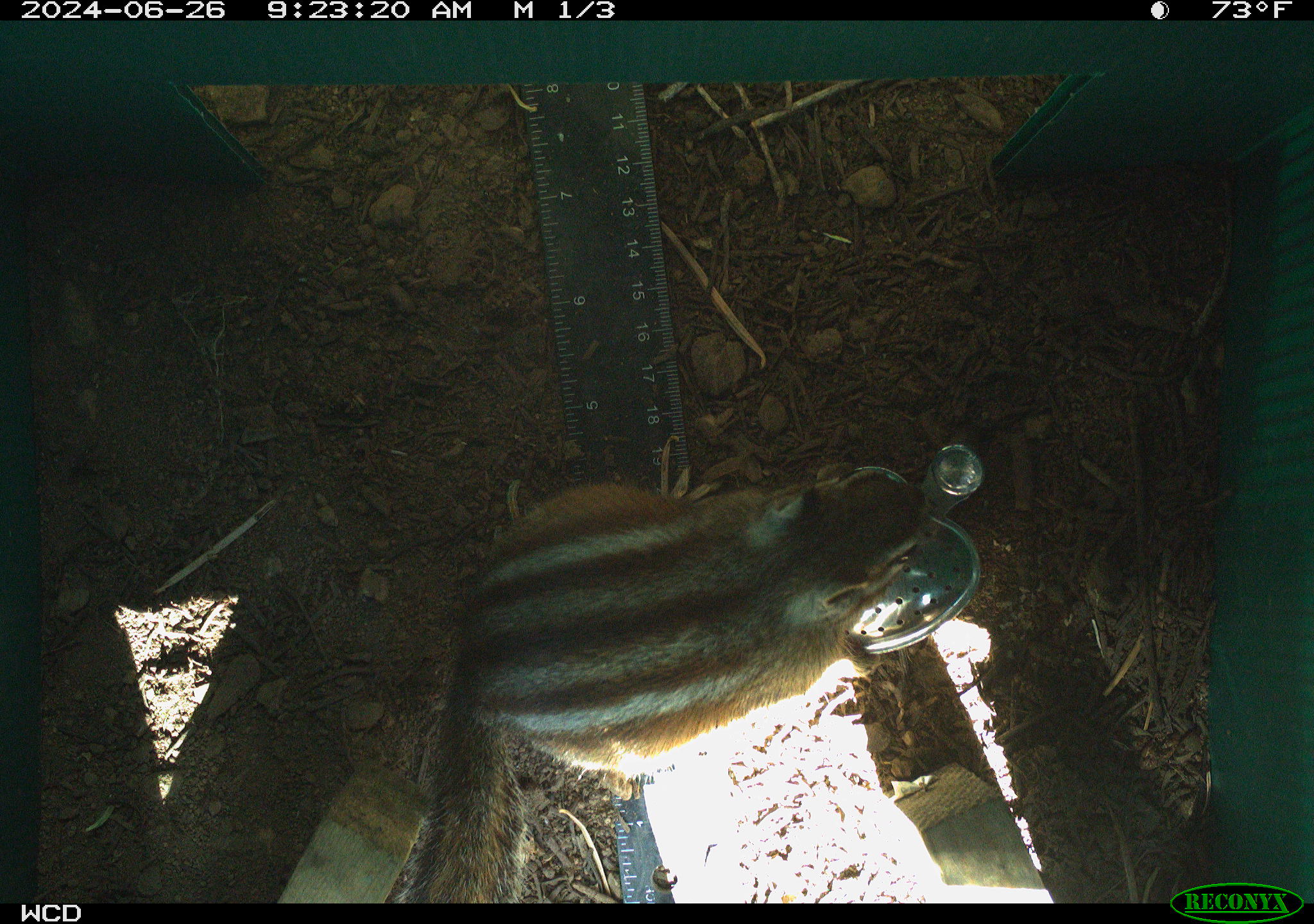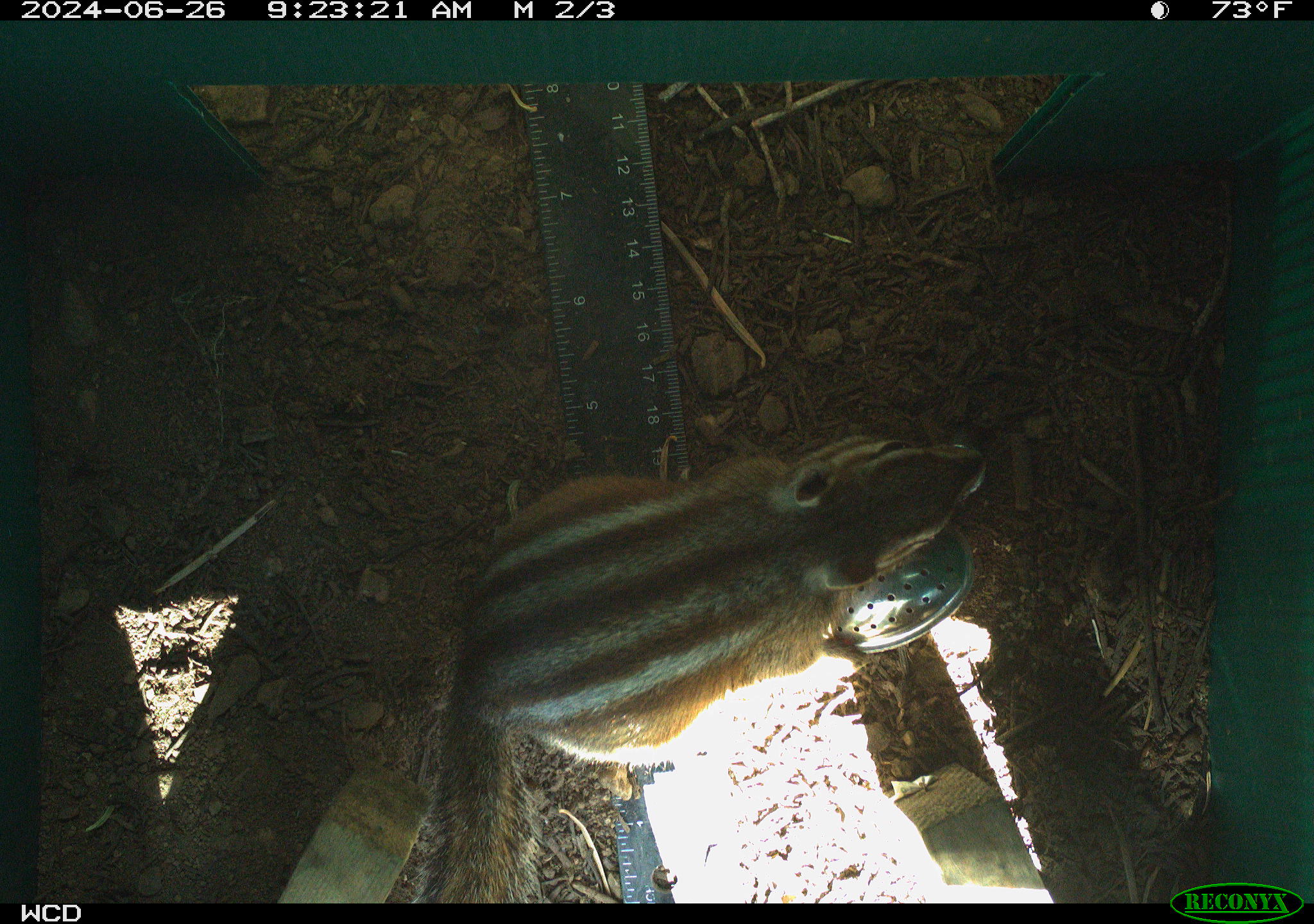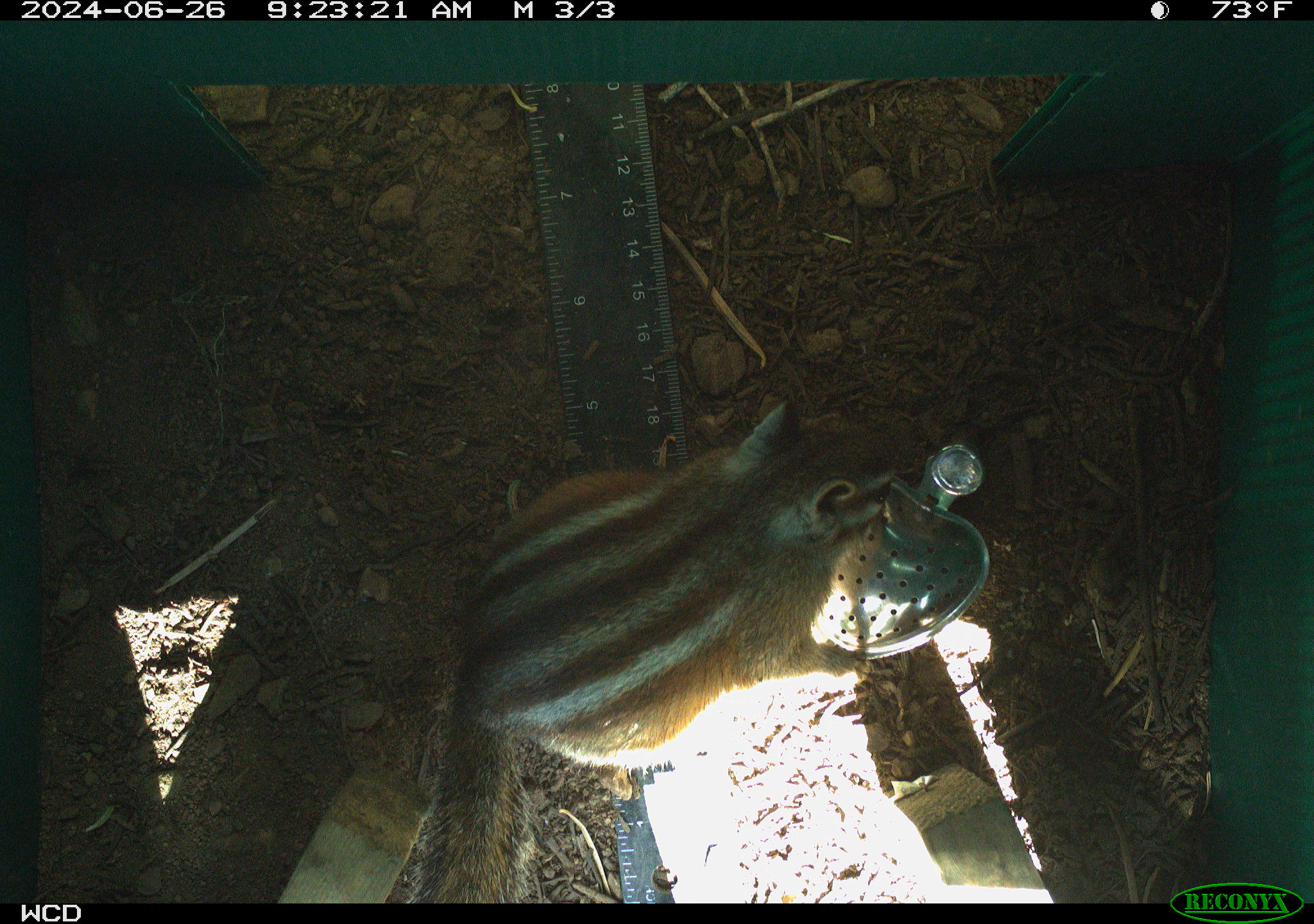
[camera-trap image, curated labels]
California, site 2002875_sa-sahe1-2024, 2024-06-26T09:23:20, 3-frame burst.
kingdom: Animalia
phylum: Chordata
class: Mammalia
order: Rodentia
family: Sciuridae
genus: Neotamias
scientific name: Neotamias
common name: western chipmunks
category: neotamias species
Neotamias species (western chipmunks) (Neotamias).